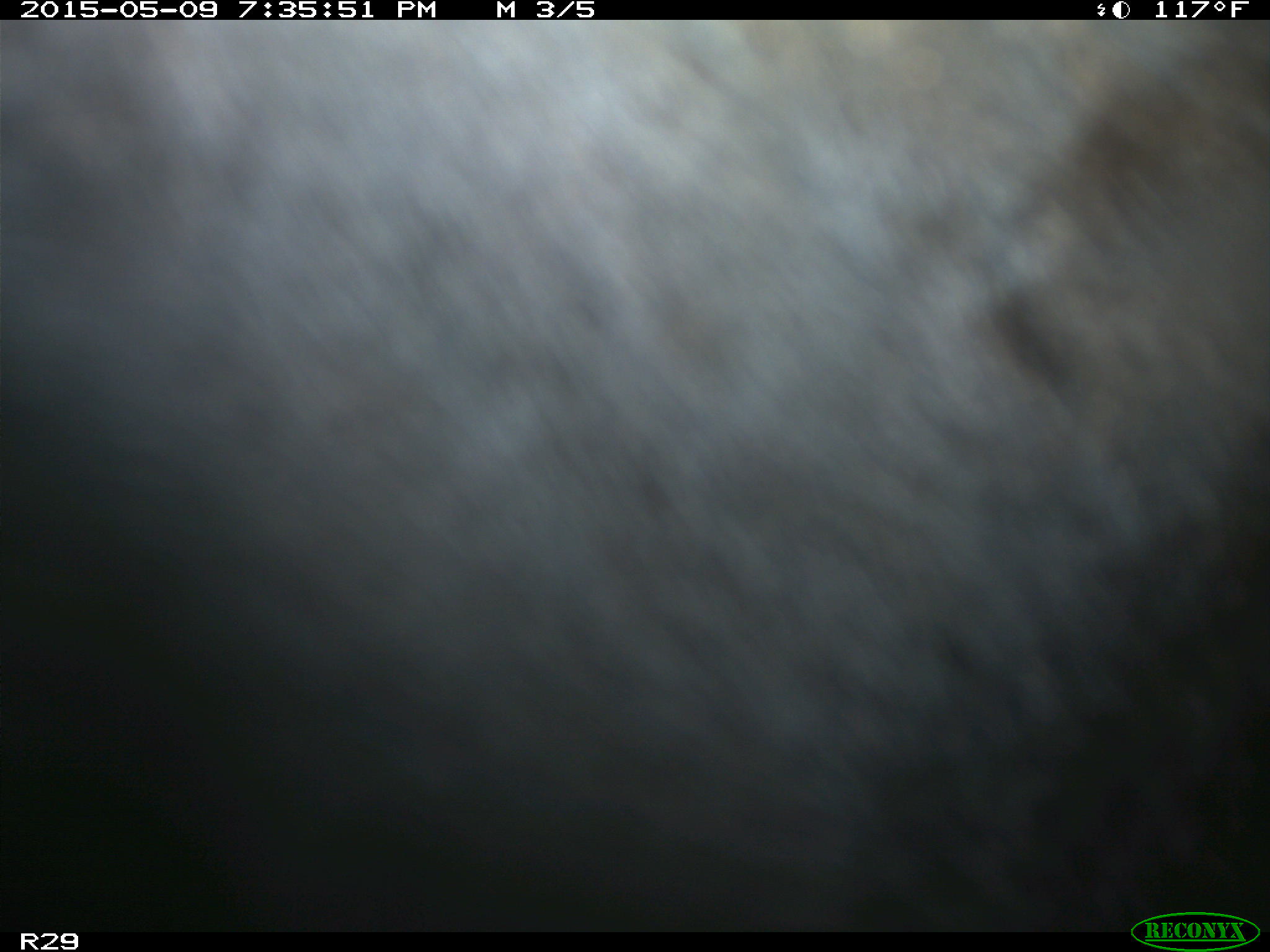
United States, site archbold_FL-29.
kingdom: Animalia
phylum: Chordata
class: Mammalia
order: Artiodactyla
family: Bovidae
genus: Bos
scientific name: Bos taurus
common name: domestic cow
Bos taurus (domestic cow).